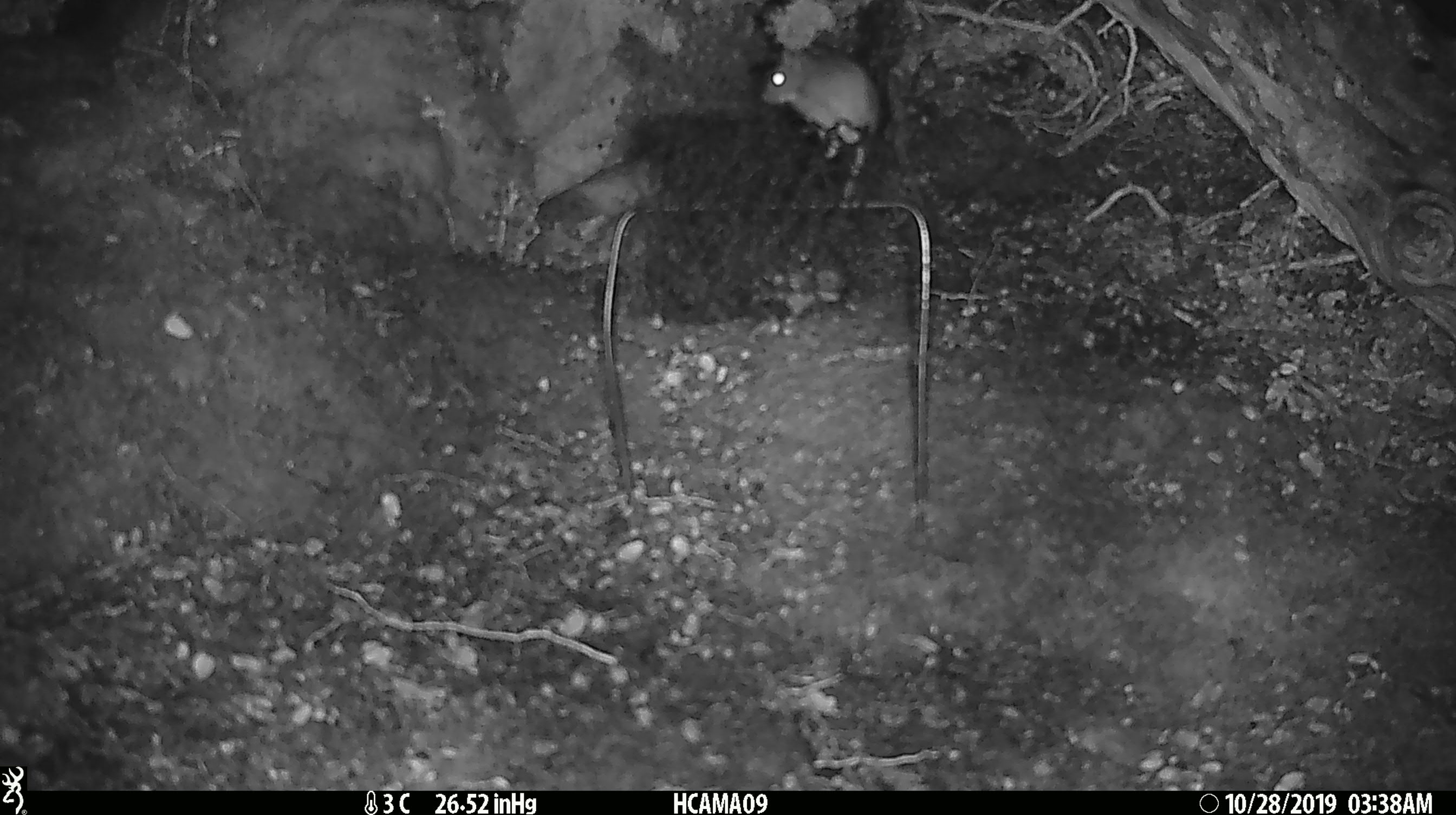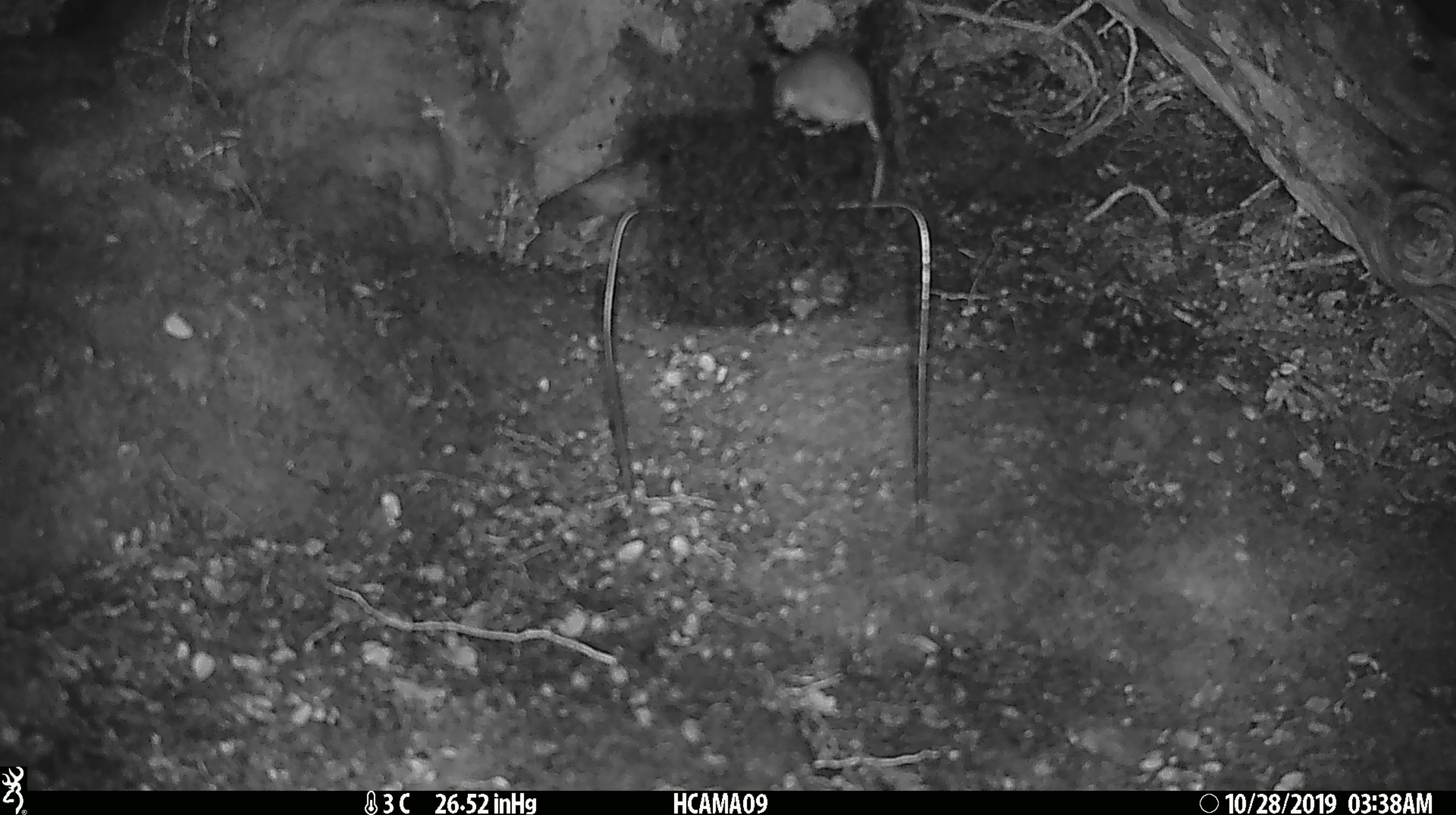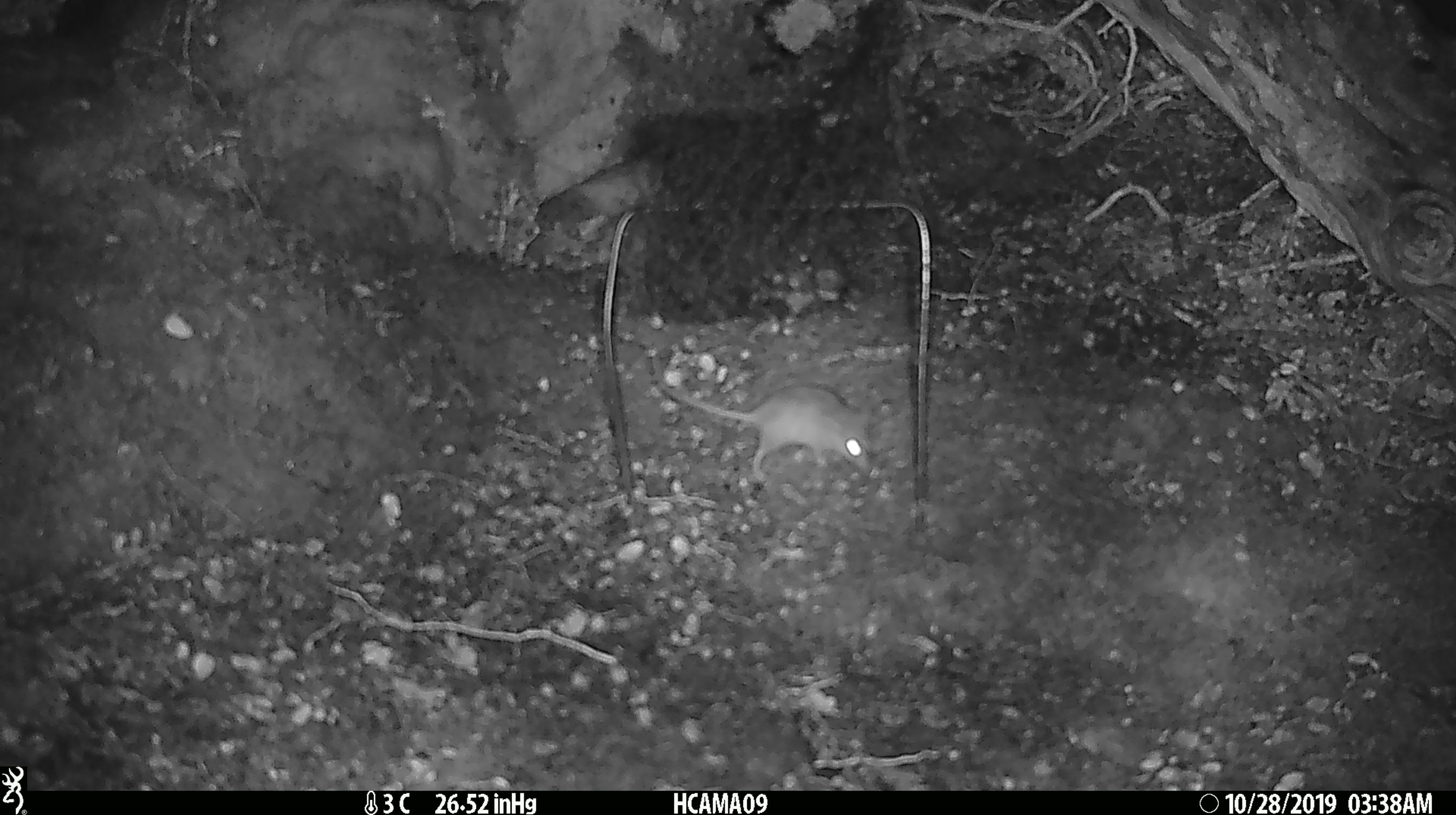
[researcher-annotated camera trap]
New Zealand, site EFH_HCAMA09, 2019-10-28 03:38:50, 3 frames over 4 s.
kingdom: Animalia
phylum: Chordata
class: Mammalia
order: Rodentia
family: Muridae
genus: Mus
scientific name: Mus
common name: mouse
Mouse (Mus).